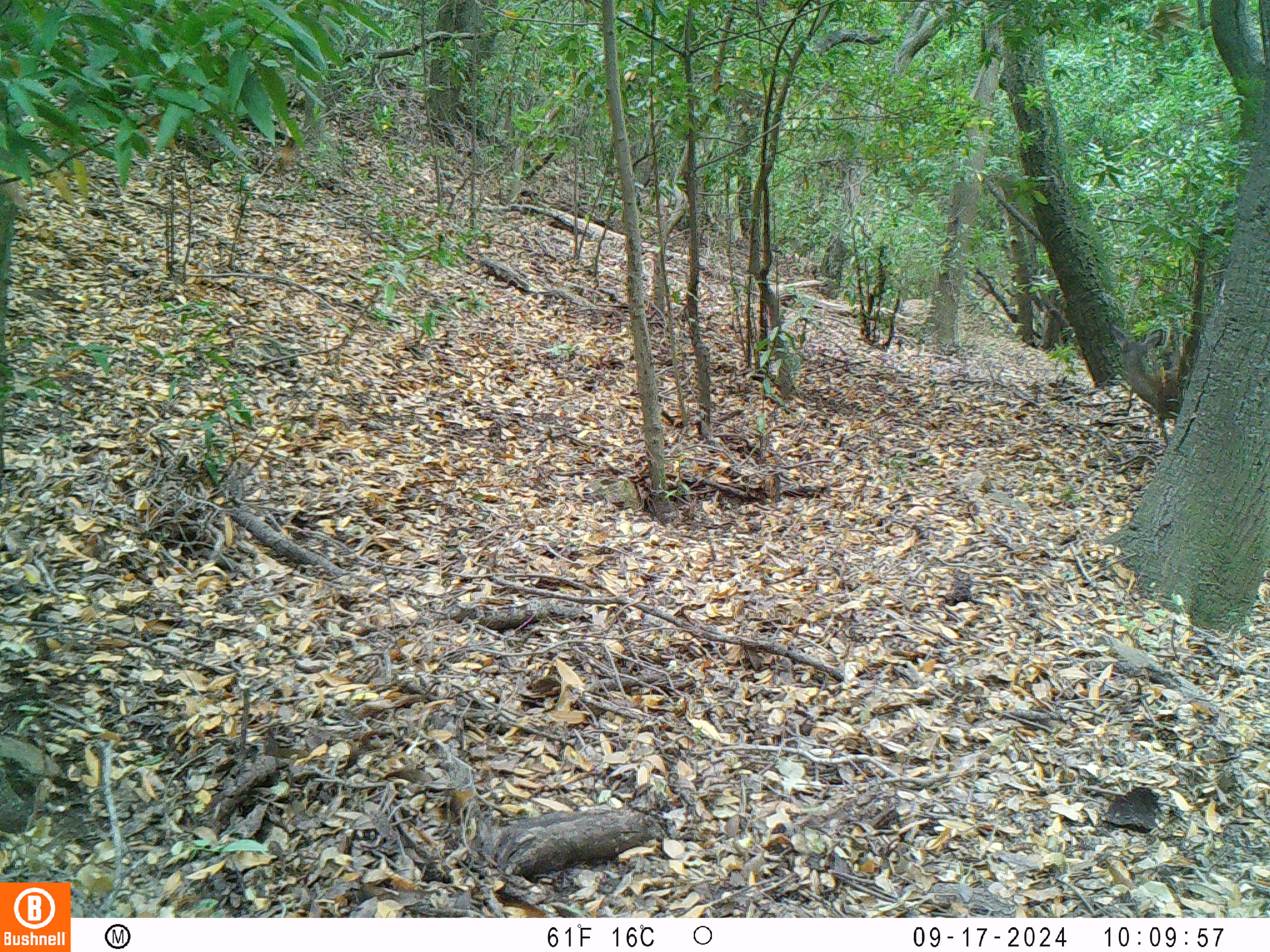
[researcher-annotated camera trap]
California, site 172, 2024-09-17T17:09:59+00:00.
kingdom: Animalia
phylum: Chordata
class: Mammalia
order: Artiodactyla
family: Cervidae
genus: Odocoileus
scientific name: Odocoileus hemionus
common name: mule deer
Mule deer (Odocoileus hemionus).